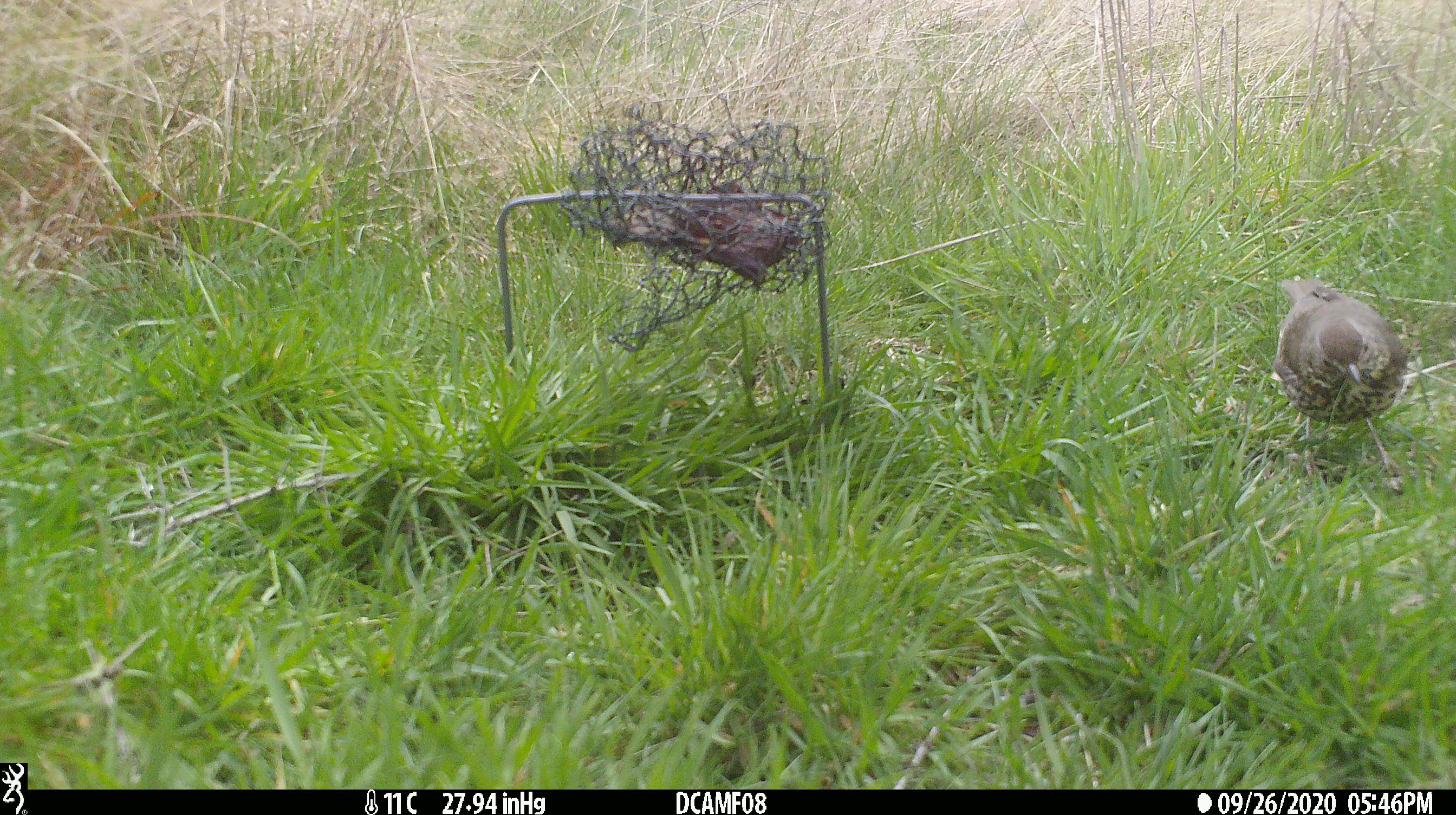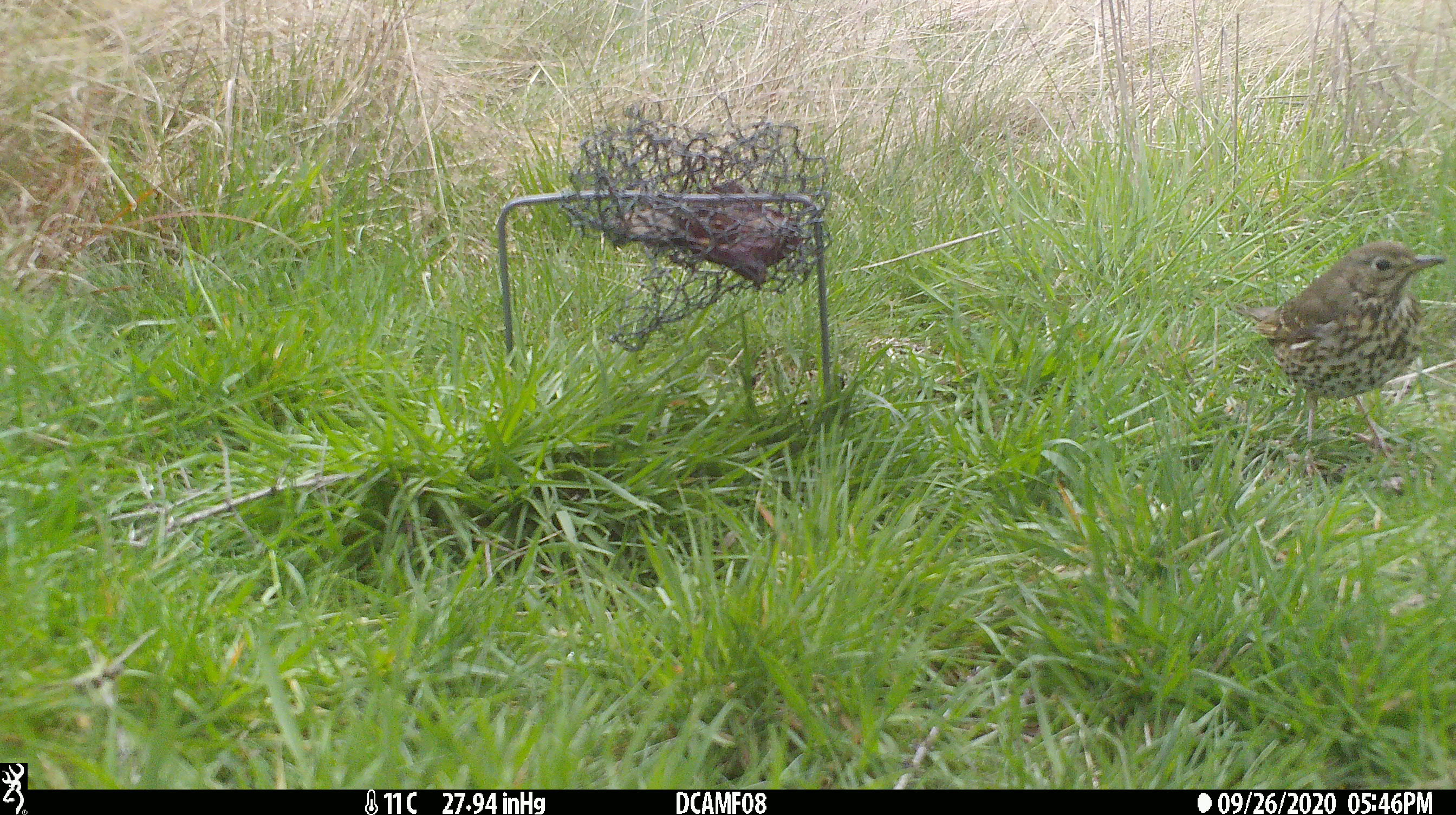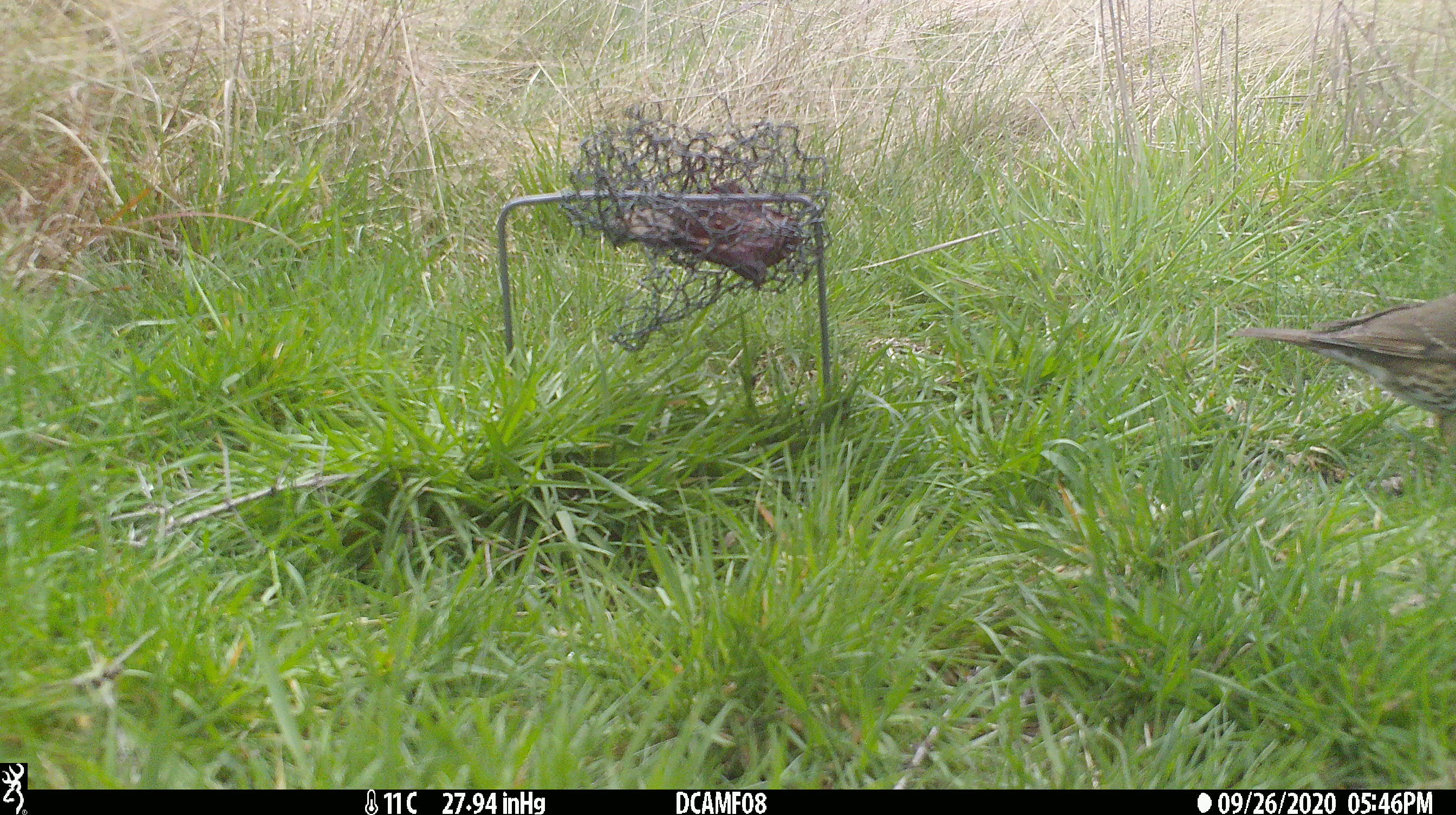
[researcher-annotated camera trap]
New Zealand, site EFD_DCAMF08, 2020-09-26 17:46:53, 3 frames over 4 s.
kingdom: Animalia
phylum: Chordata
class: Aves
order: Passeriformes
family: Turdidae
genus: Turdus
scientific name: Turdus philomelos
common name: song thrush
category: thrush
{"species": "thrush (song thrush) (Turdus philomelos)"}